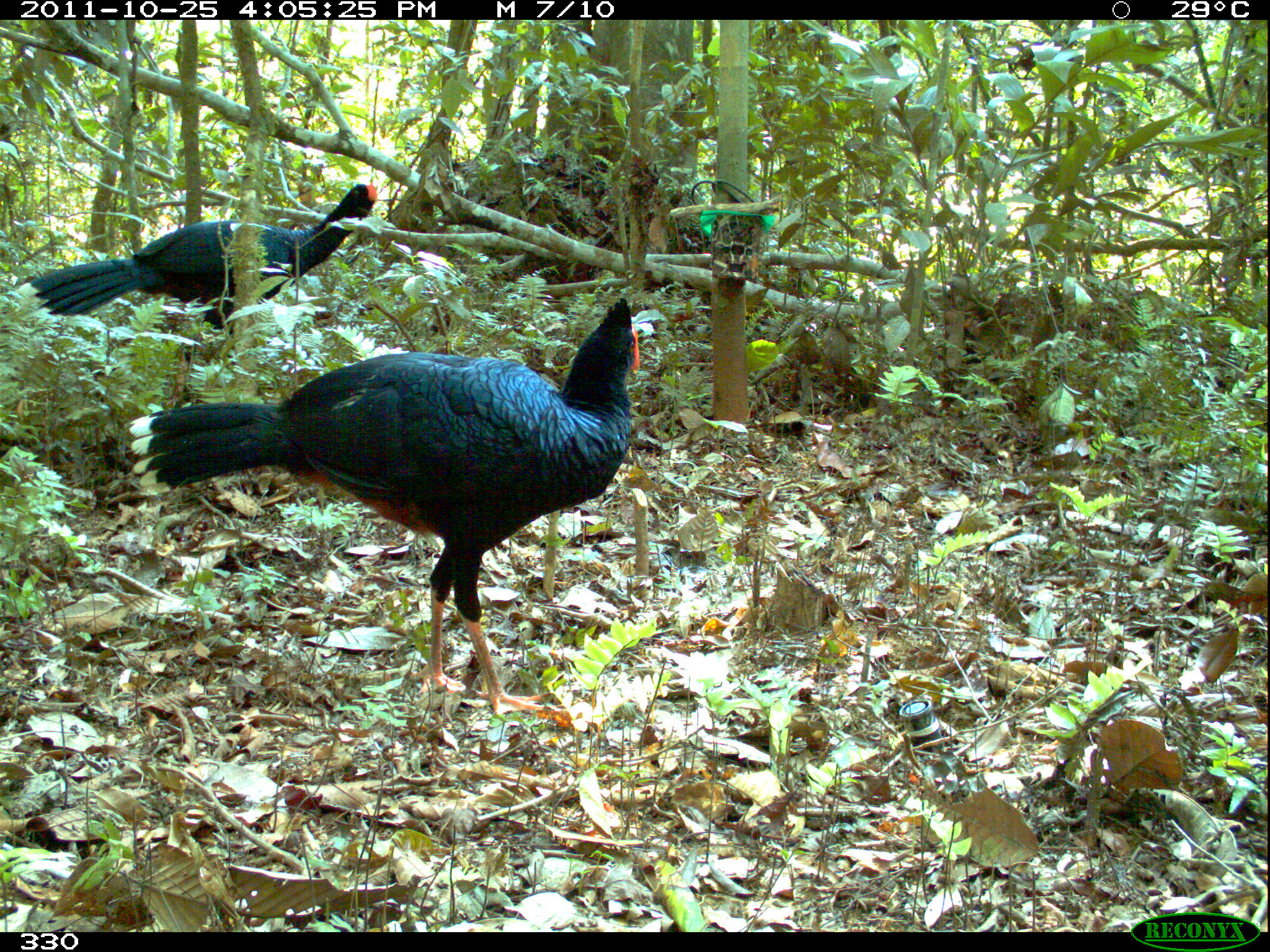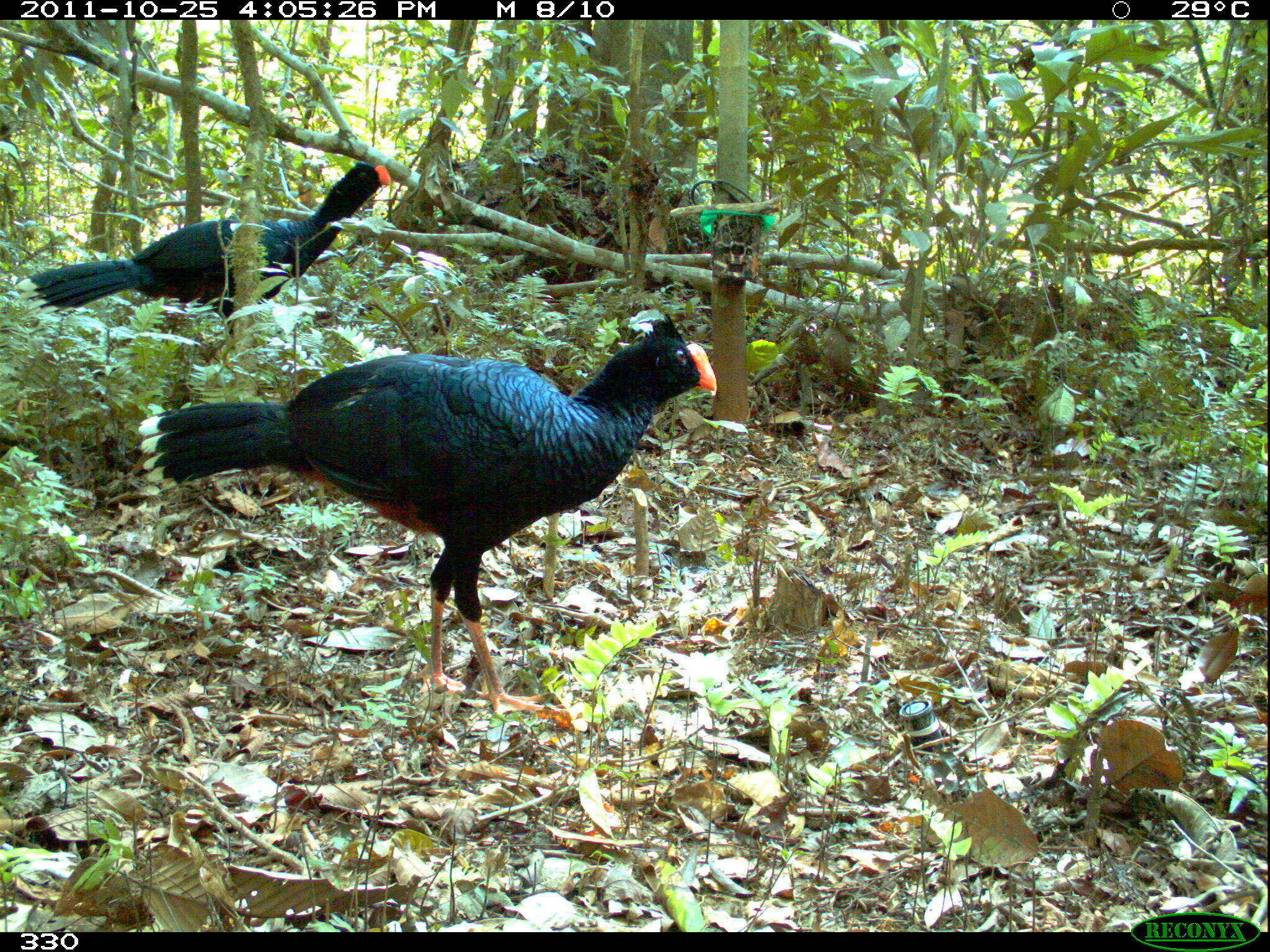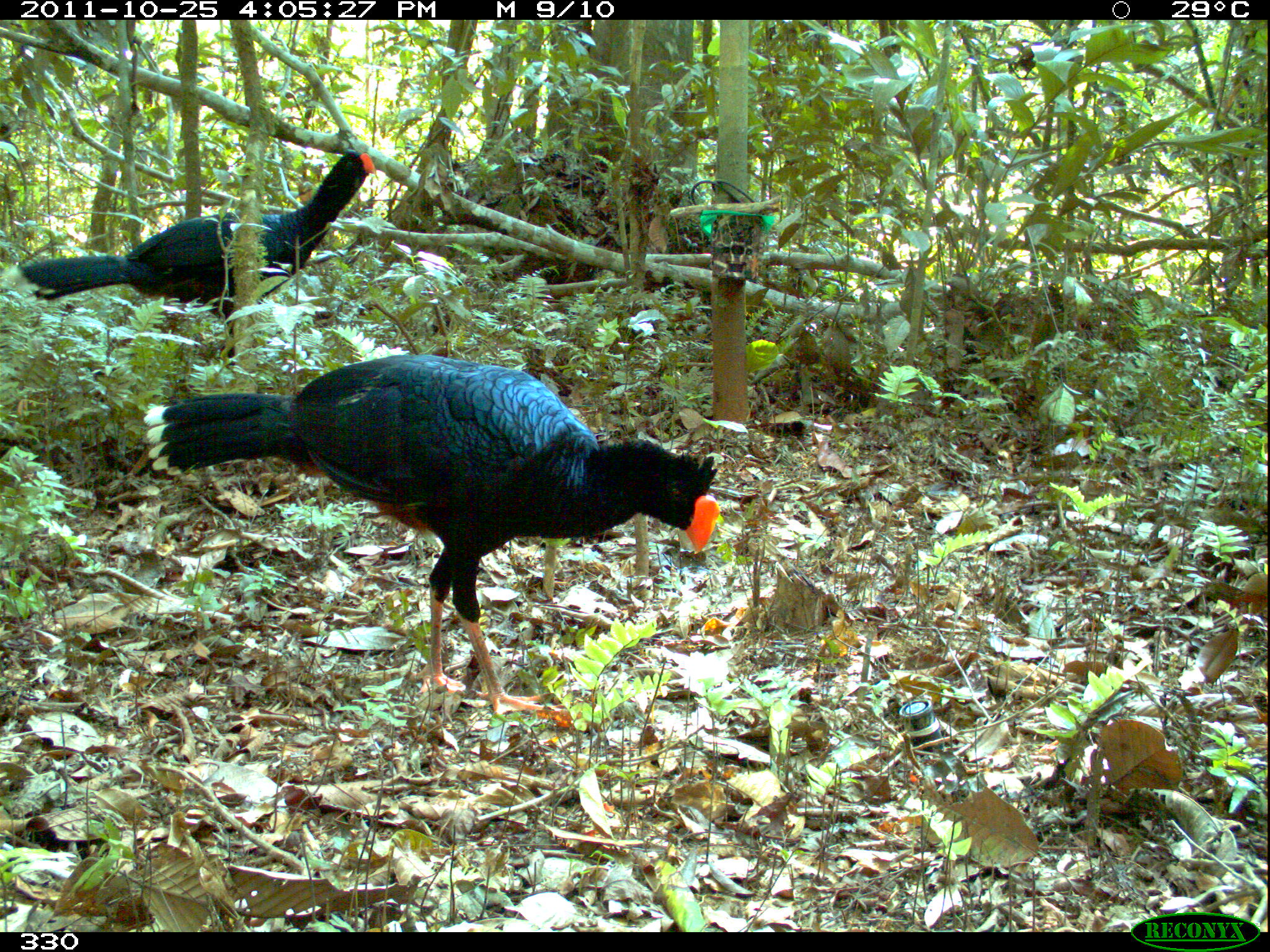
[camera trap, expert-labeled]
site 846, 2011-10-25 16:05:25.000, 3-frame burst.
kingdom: Animalia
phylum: Chordata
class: Aves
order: Galliformes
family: Cracidae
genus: Mitu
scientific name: Mitu tuberosum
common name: razor-billed curassow